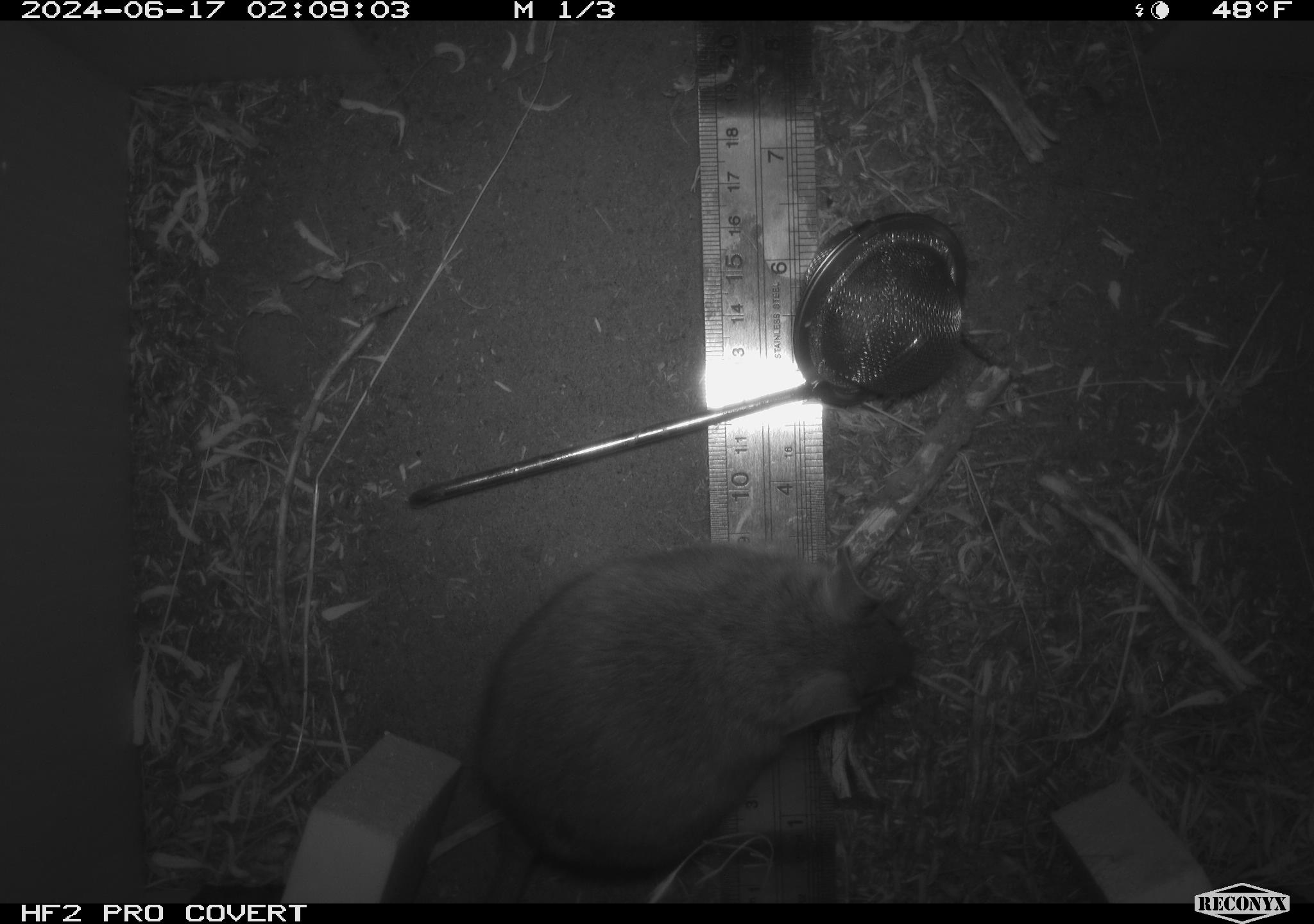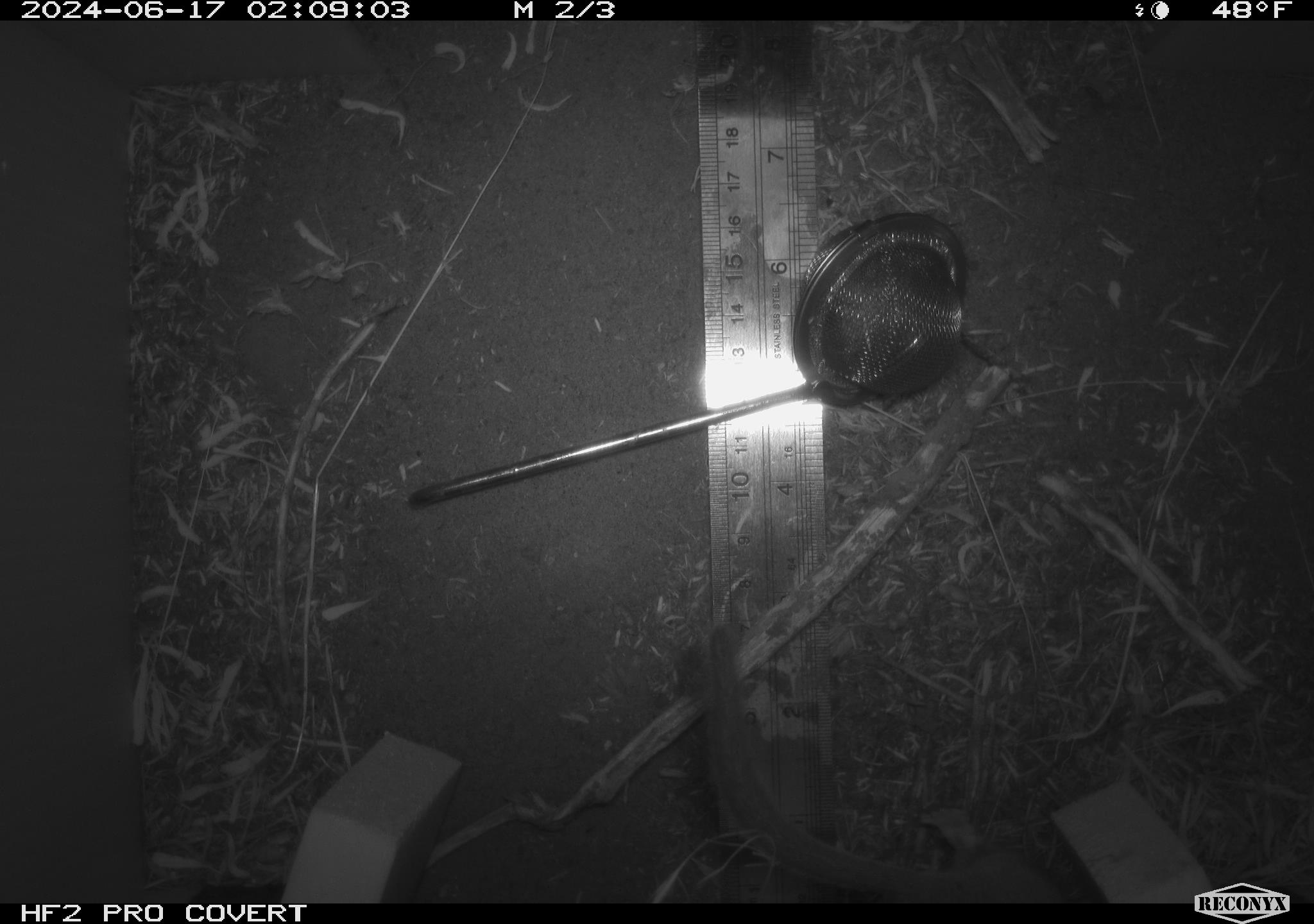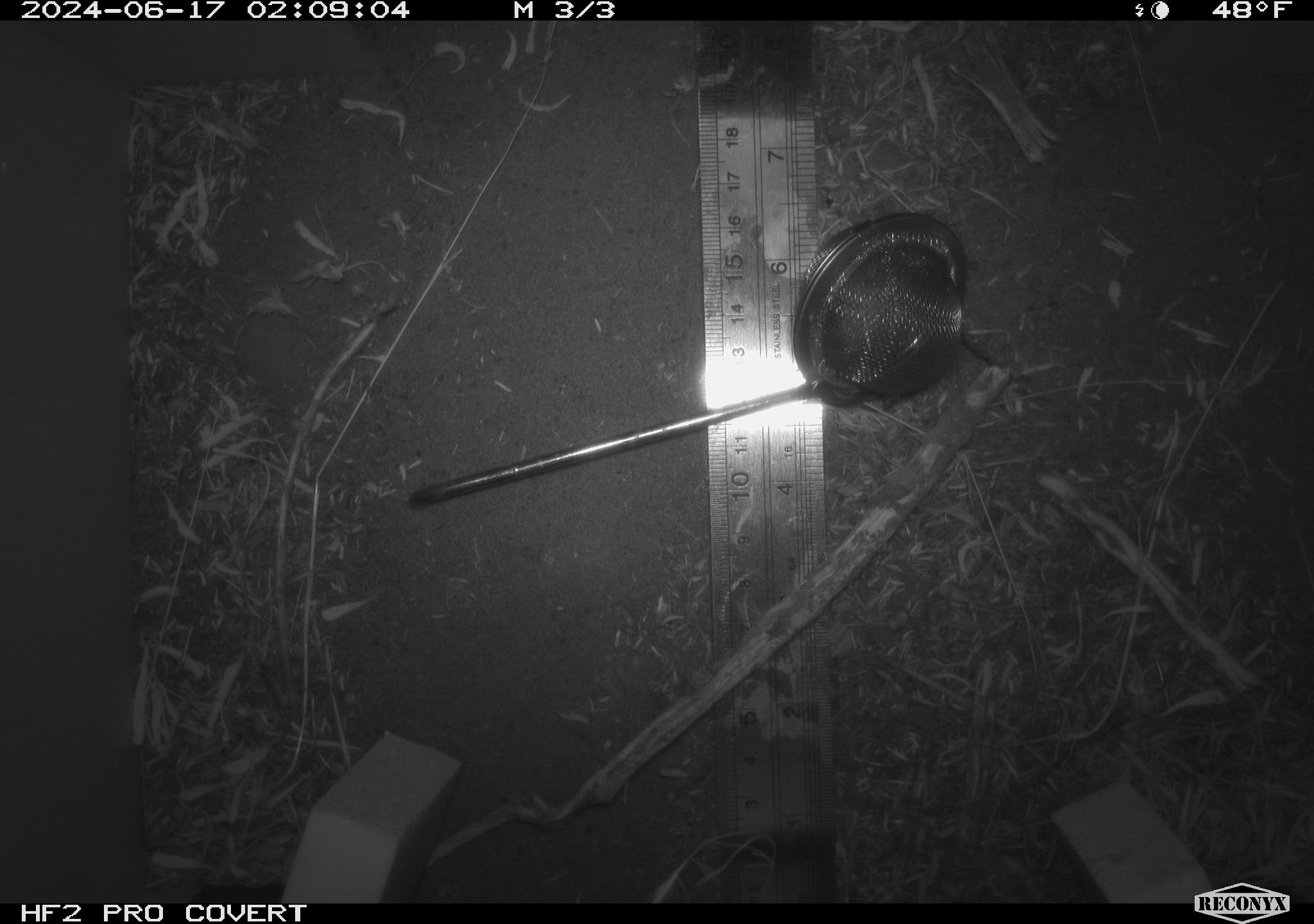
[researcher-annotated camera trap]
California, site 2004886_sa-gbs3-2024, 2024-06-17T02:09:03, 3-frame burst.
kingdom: Animalia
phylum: Chordata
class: Mammalia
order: Rodentia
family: Cricetidae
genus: Neotoma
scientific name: Neotoma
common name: pack rat or woodrat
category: neotoma species